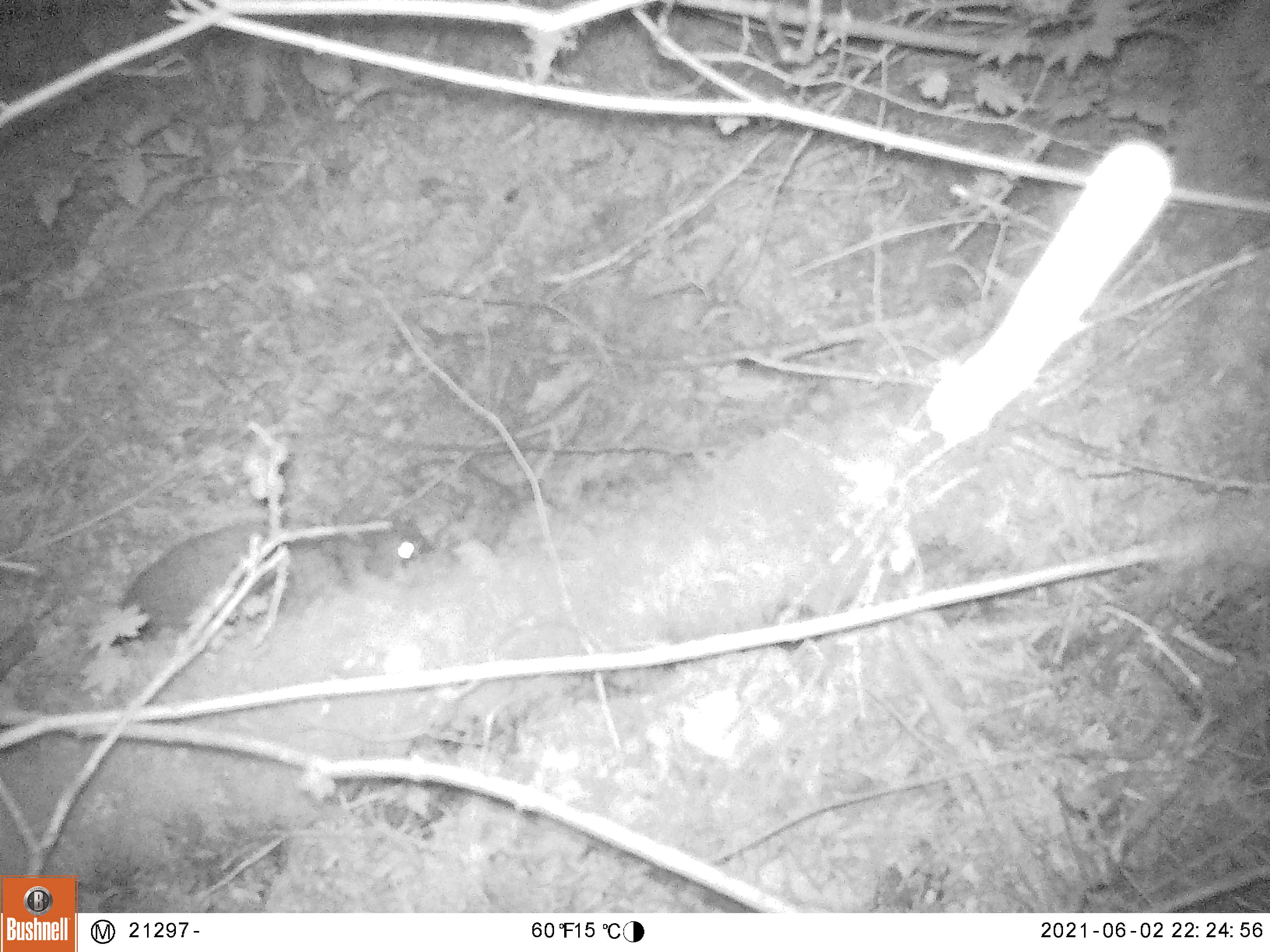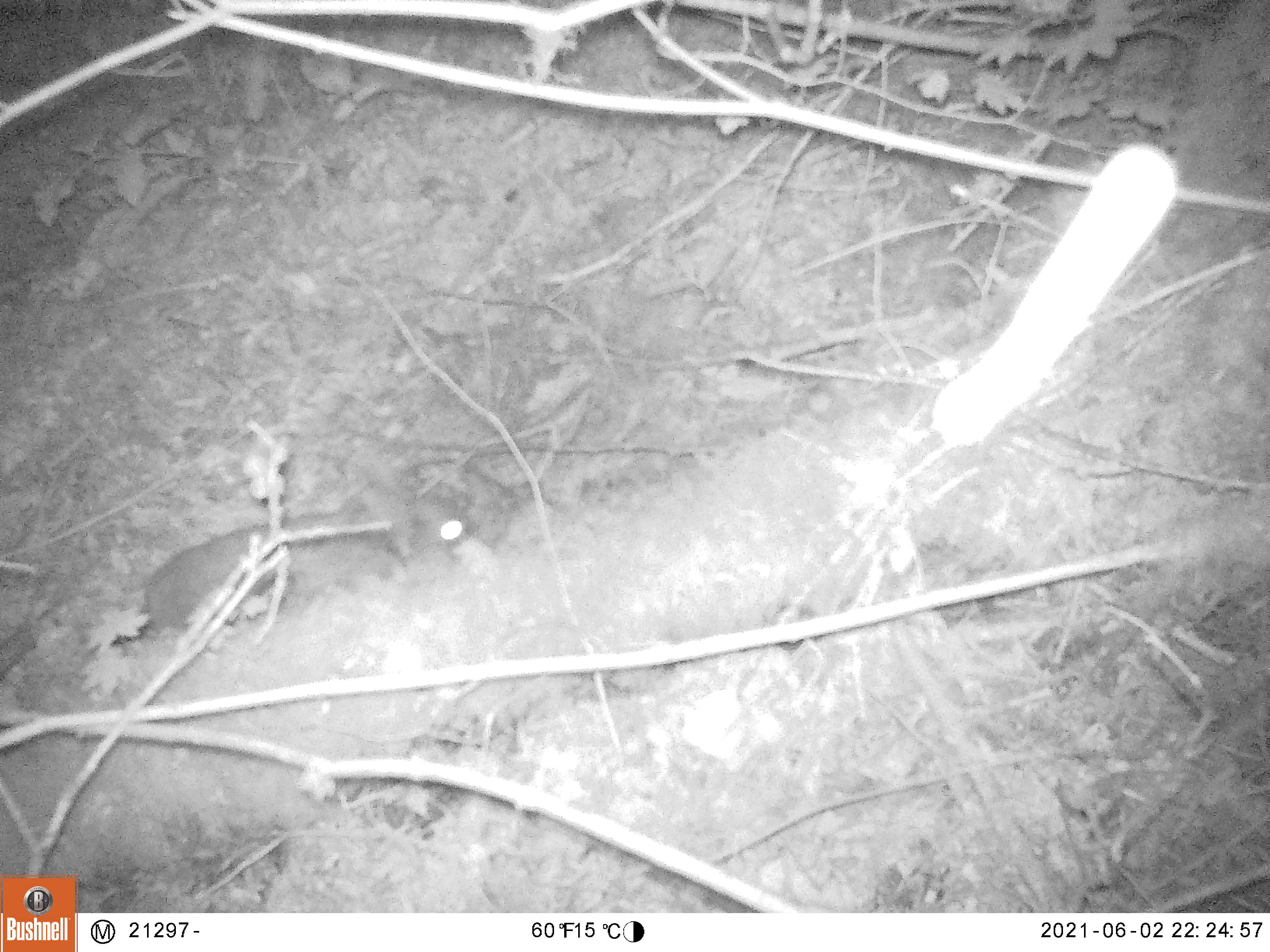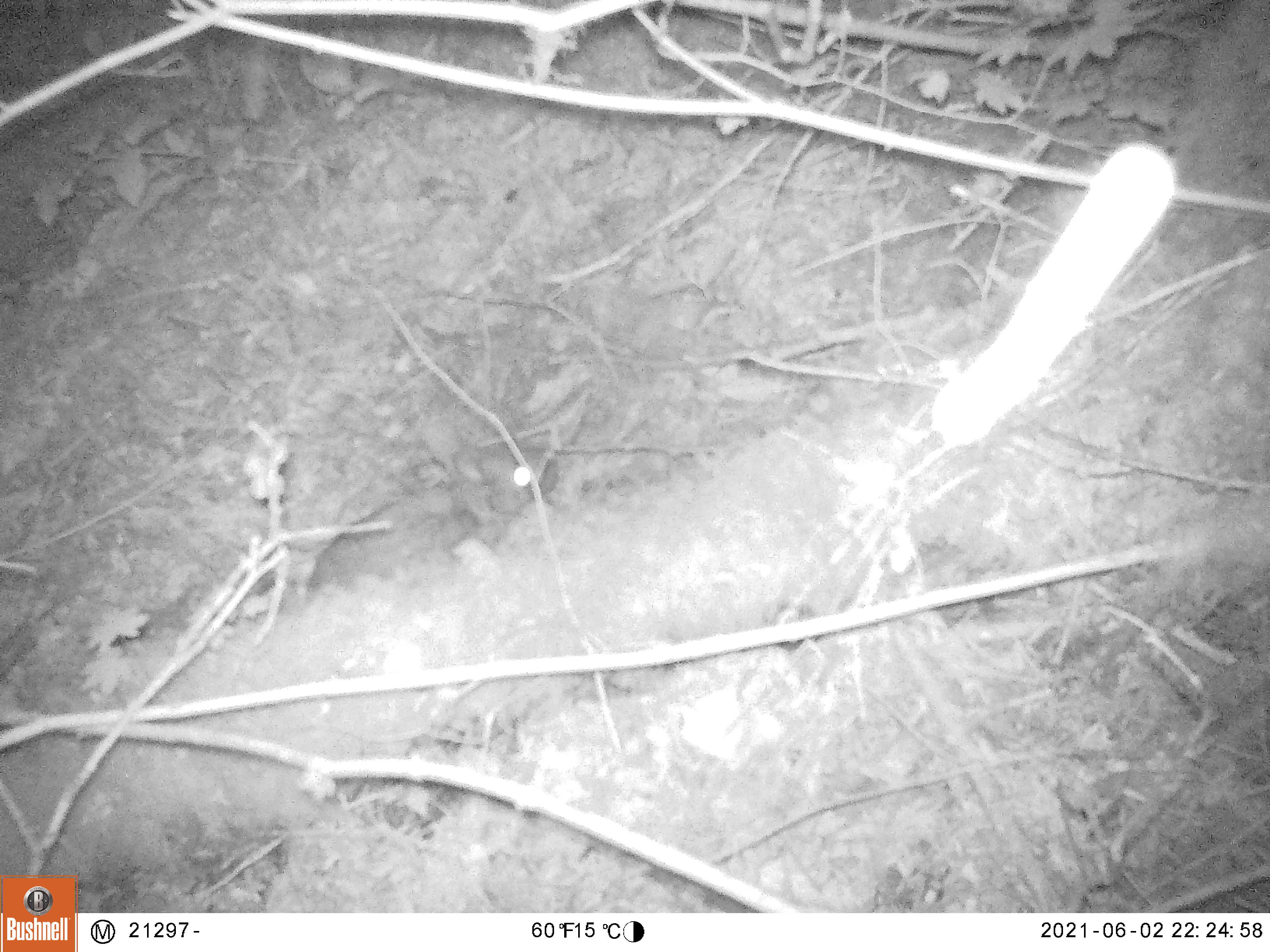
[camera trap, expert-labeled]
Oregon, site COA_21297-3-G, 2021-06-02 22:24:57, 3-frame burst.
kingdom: Animalia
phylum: Chordata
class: Mammalia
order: Lagomorpha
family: Leporidae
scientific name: Leporidae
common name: hares and rabbits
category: leporidae family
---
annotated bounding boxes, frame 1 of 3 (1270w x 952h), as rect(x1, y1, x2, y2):
leporidae family: rect(108, 476, 432, 657)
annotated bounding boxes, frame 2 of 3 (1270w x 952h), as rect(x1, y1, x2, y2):
leporidae family: rect(130, 440, 480, 640)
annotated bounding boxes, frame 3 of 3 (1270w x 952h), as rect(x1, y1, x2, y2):
leporidae family: rect(304, 415, 560, 594)